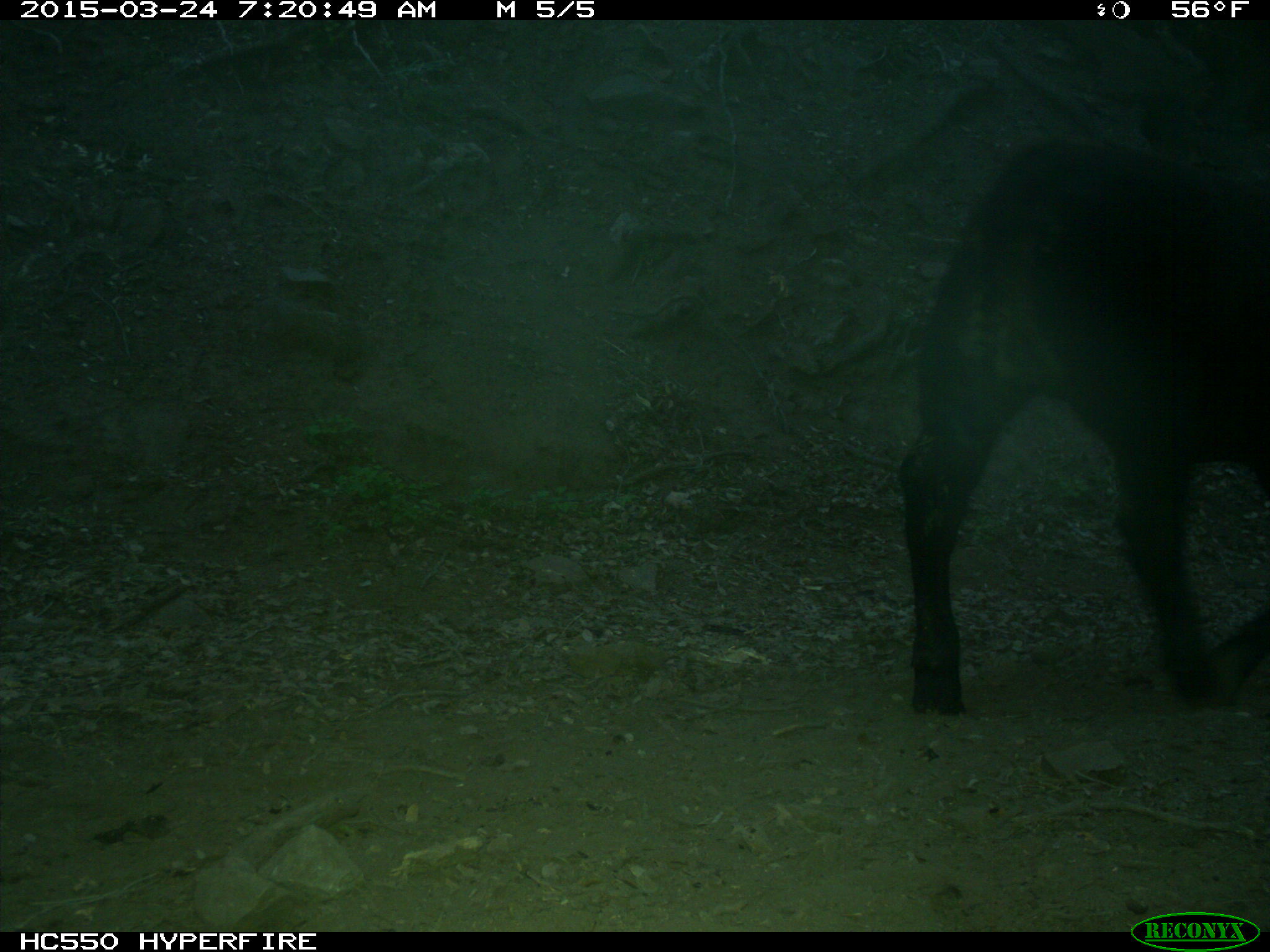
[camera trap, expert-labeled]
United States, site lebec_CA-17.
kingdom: Animalia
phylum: Chordata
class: Mammalia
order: Artiodactyla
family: Bovidae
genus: Bos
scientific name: Bos taurus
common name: domestic cow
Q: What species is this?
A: Bos taurus (domestic cow).